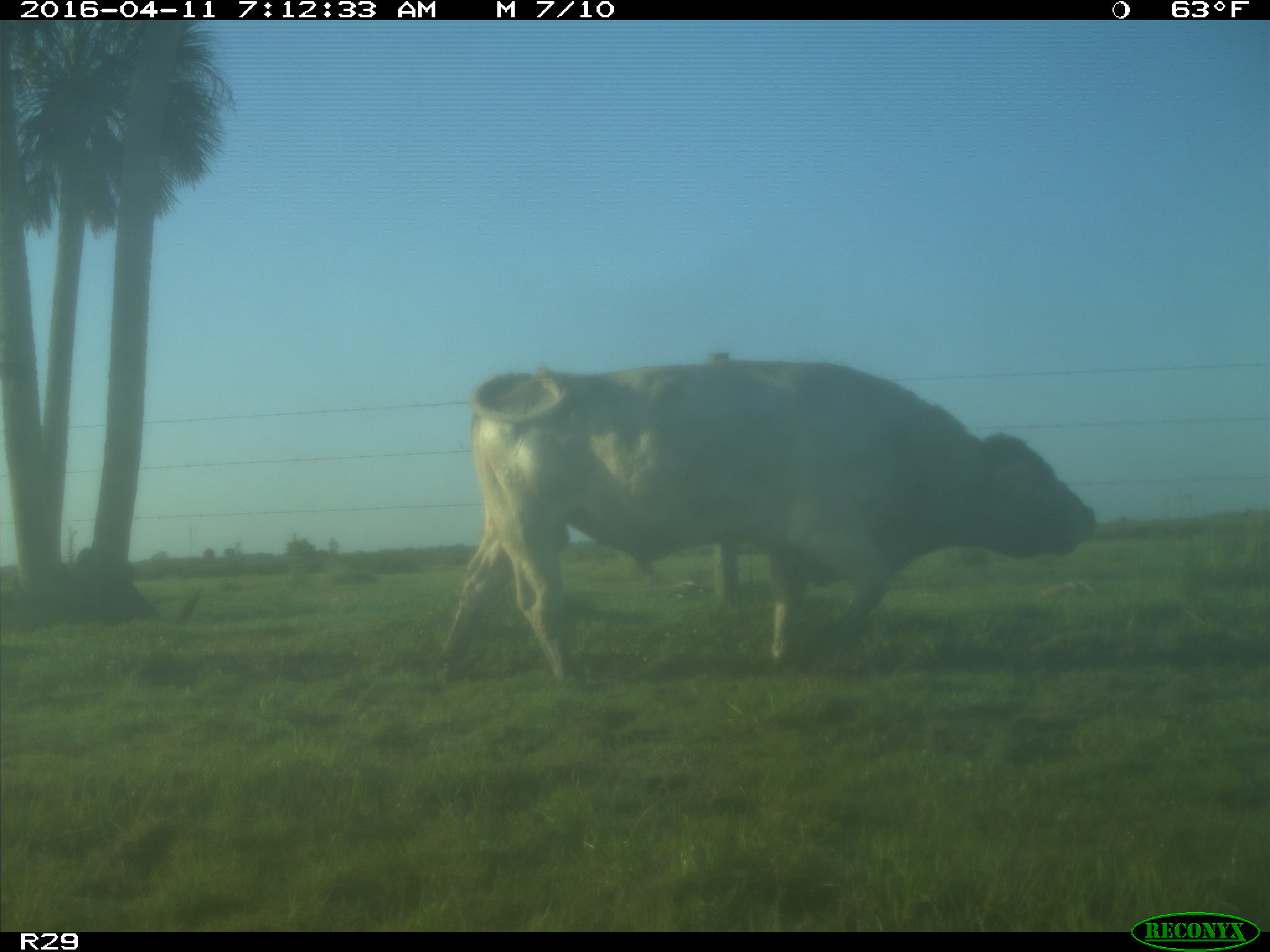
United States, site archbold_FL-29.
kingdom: Animalia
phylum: Chordata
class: Mammalia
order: Artiodactyla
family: Bovidae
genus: Bos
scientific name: Bos taurus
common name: domestic cow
Bos taurus (domestic cow).